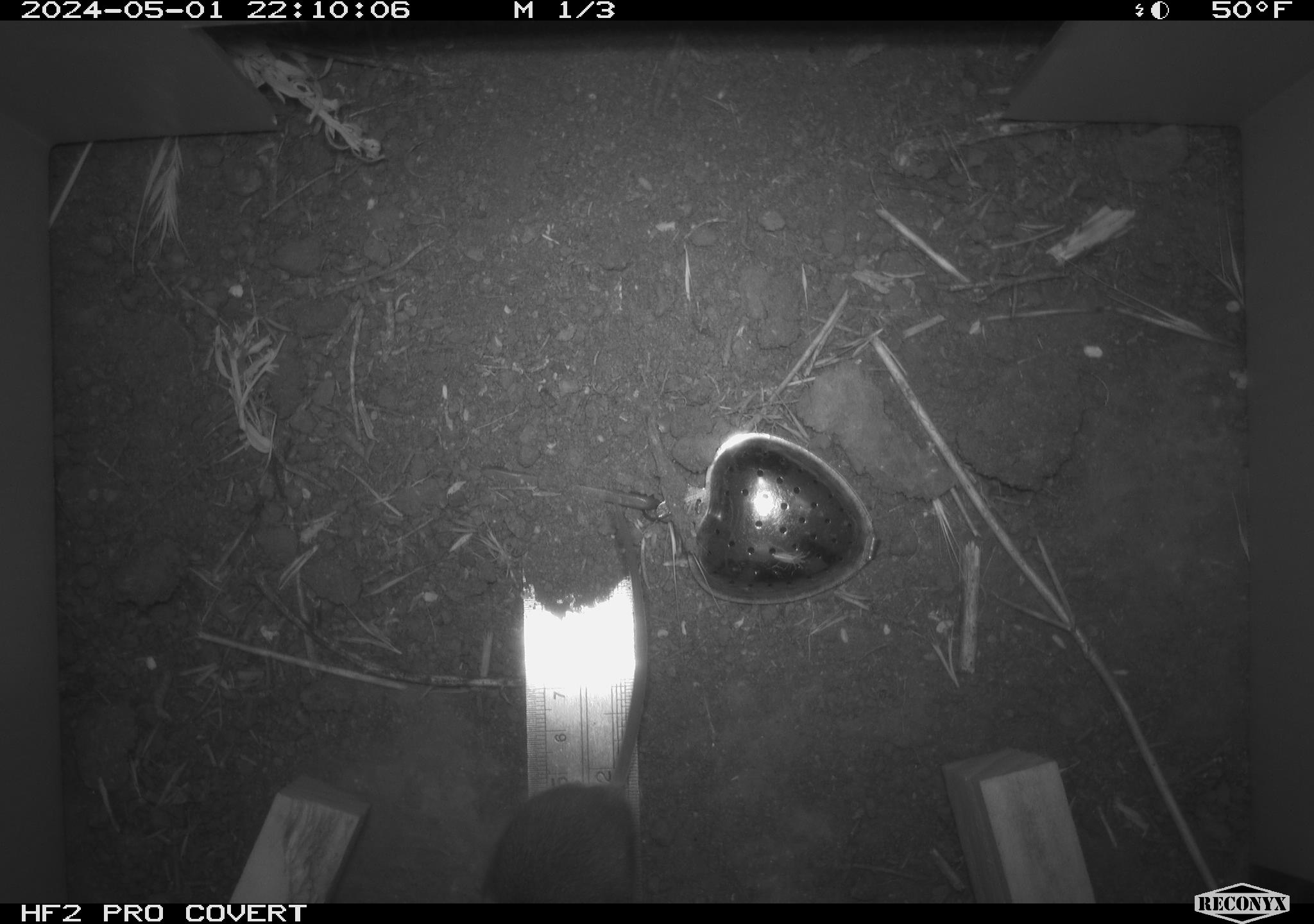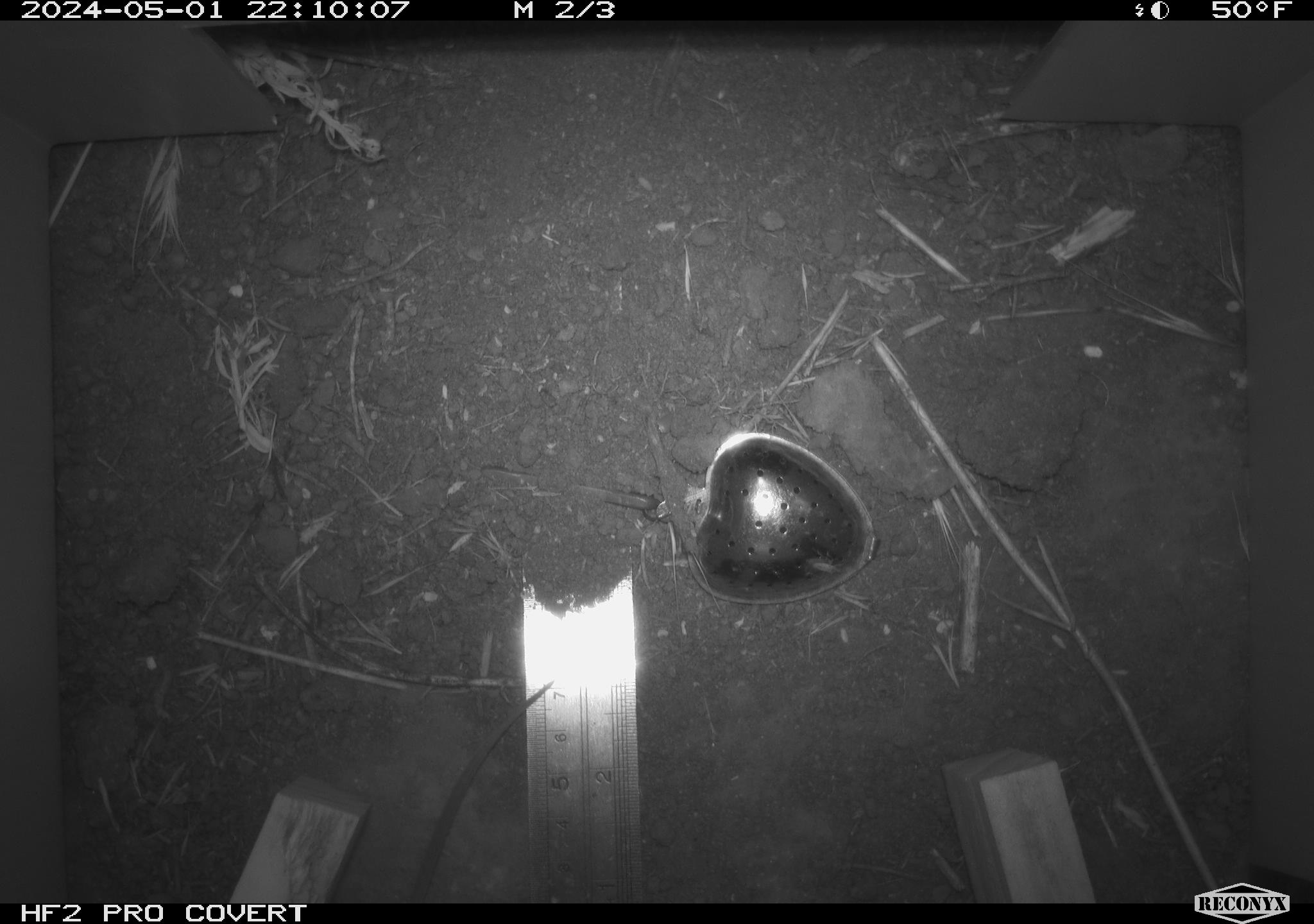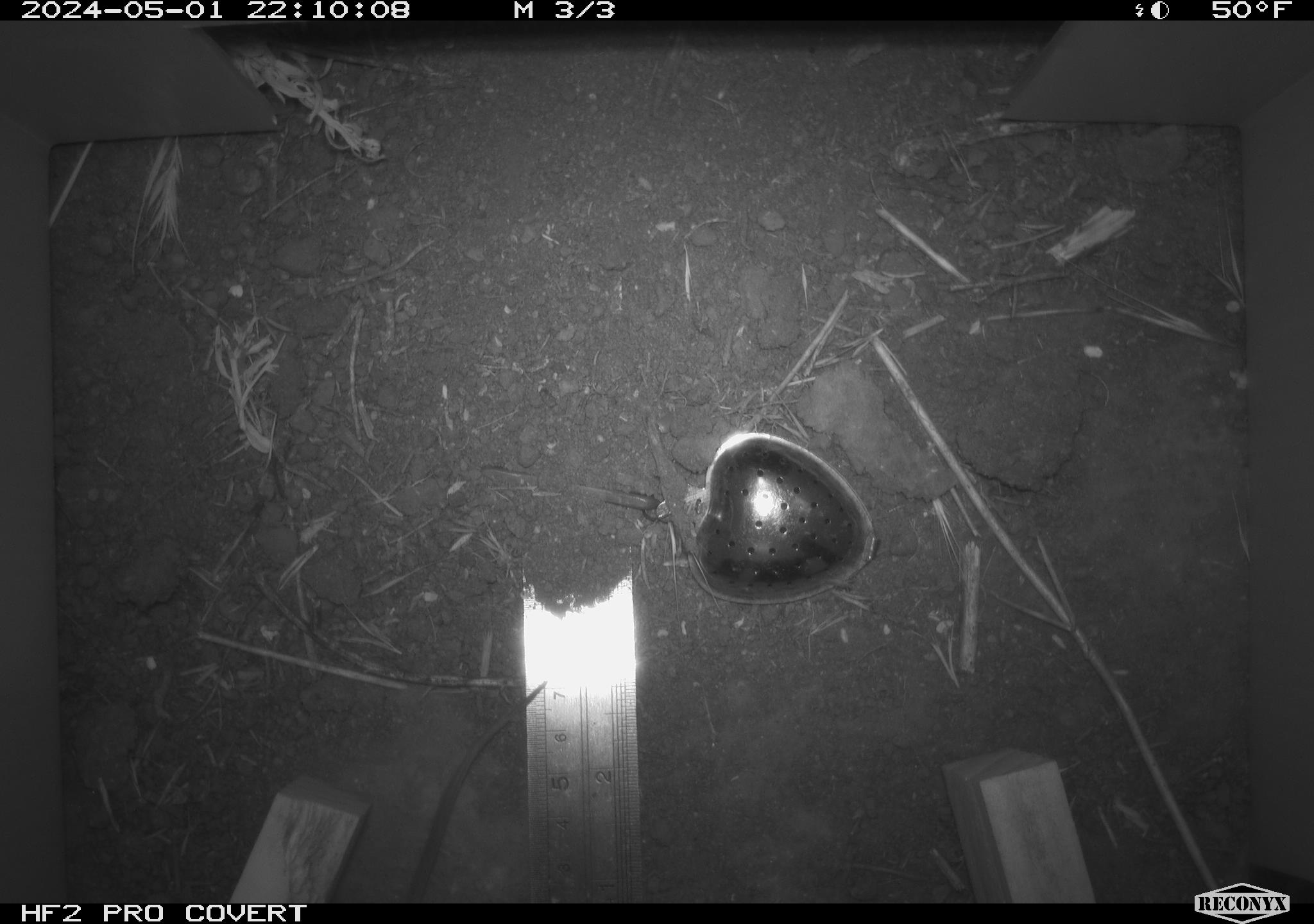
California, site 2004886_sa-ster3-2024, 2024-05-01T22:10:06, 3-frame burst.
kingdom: Animalia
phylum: Chordata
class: Mammalia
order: Rodentia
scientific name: Rodentia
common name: mouse species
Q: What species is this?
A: Mouse species (Rodentia).